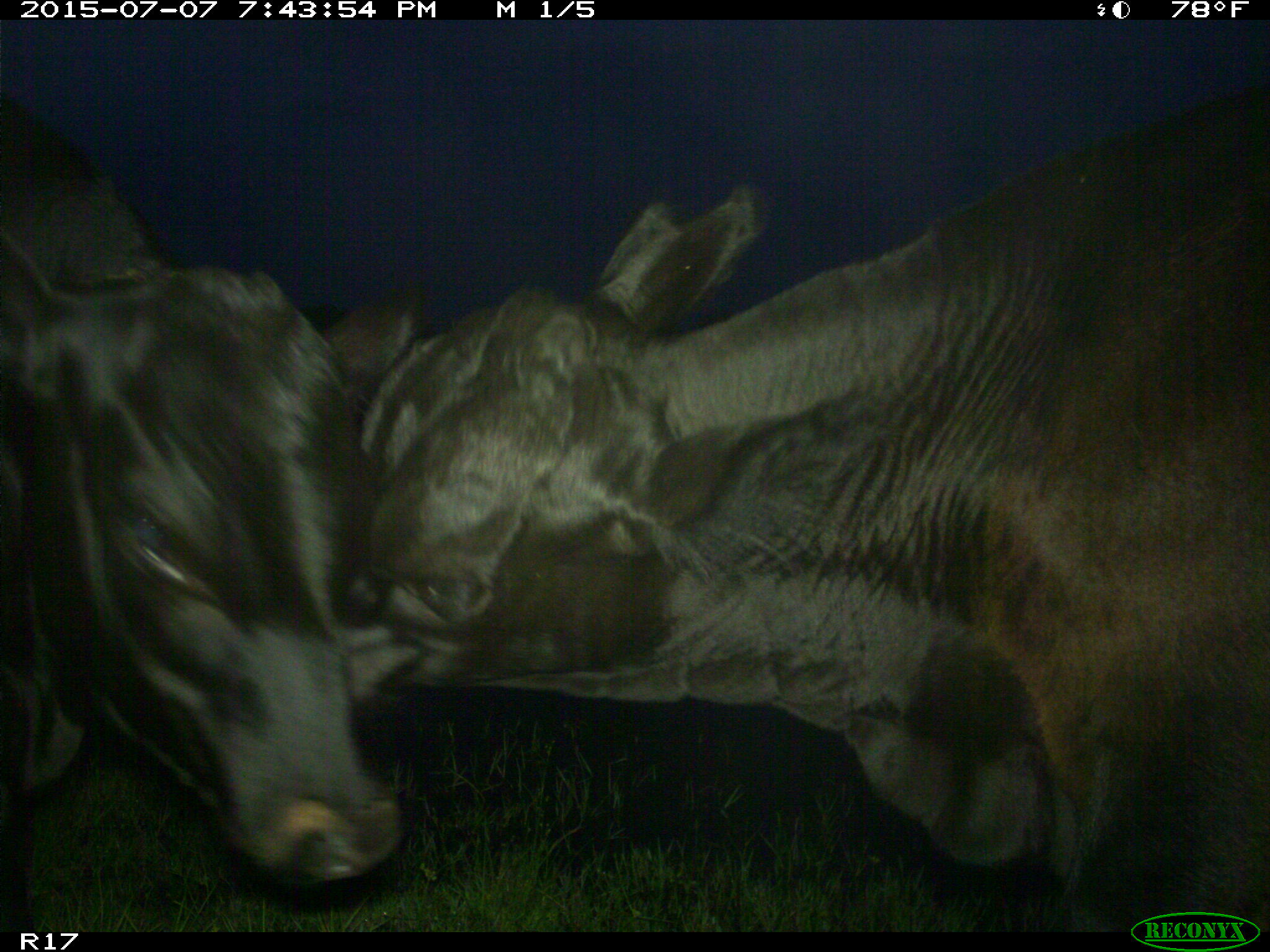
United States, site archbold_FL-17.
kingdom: Animalia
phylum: Chordata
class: Mammalia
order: Artiodactyla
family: Bovidae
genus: Bos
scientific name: Bos taurus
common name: domestic cow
Bos taurus (domestic cow).